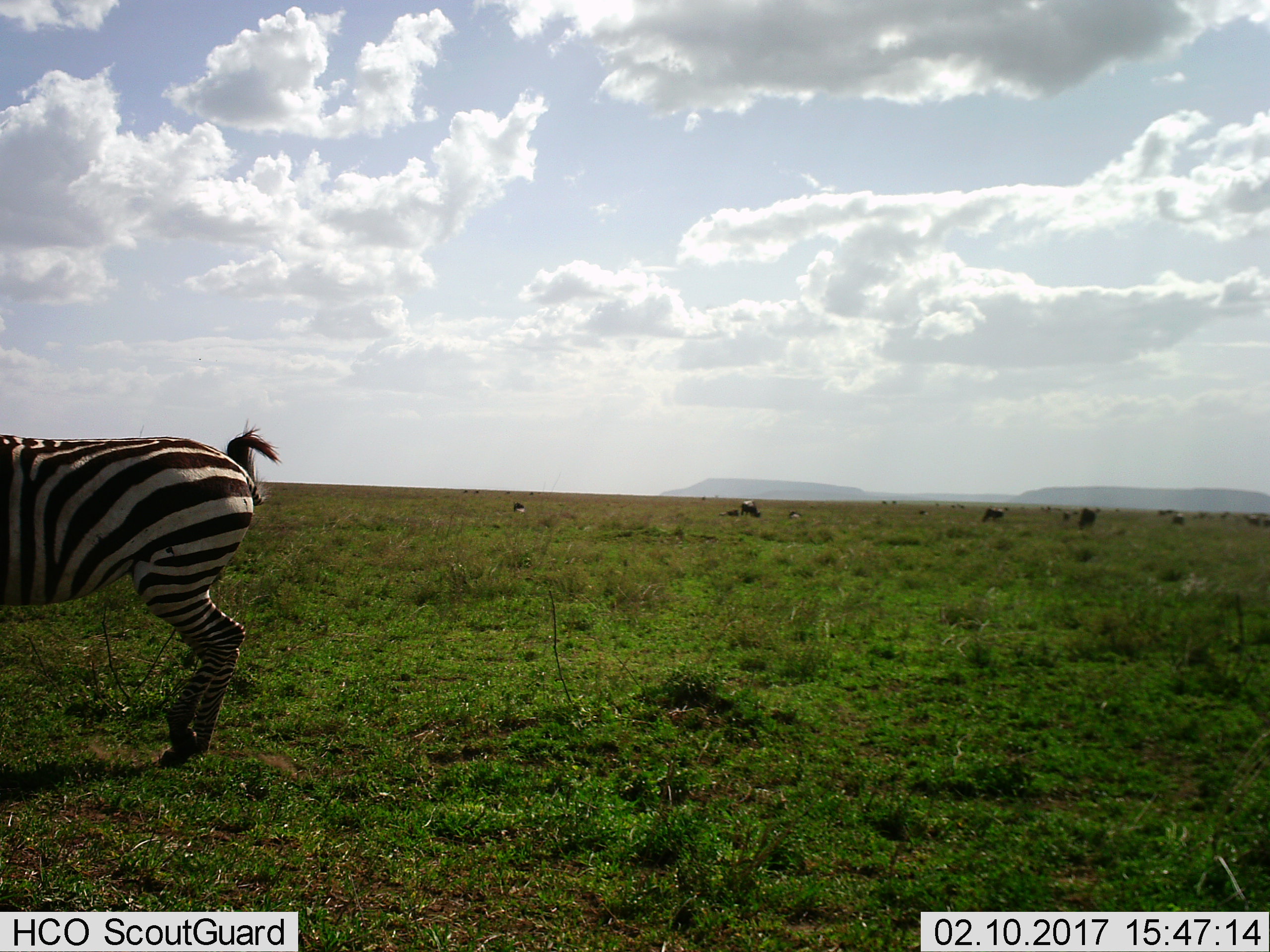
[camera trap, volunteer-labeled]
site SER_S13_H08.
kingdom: Animalia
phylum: Chordata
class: Mammalia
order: Perissodactyla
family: Equidae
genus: Equus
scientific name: Equus quagga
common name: plains zebra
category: zebraplains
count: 1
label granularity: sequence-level